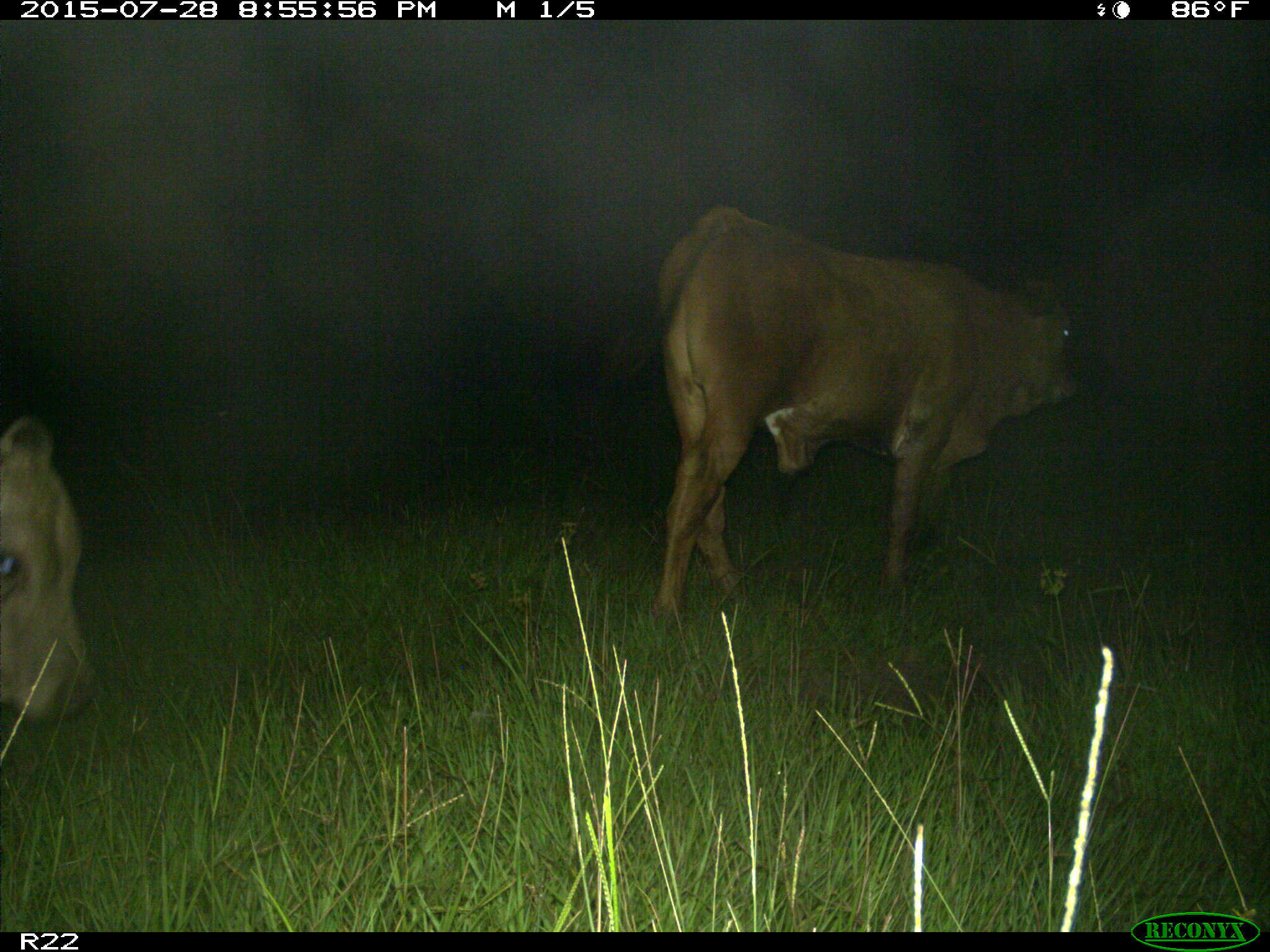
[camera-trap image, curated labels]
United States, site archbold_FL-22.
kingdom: Animalia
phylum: Chordata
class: Mammalia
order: Artiodactyla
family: Bovidae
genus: Bos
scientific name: Bos taurus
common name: domestic cow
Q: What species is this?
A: Bos taurus (domestic cow).